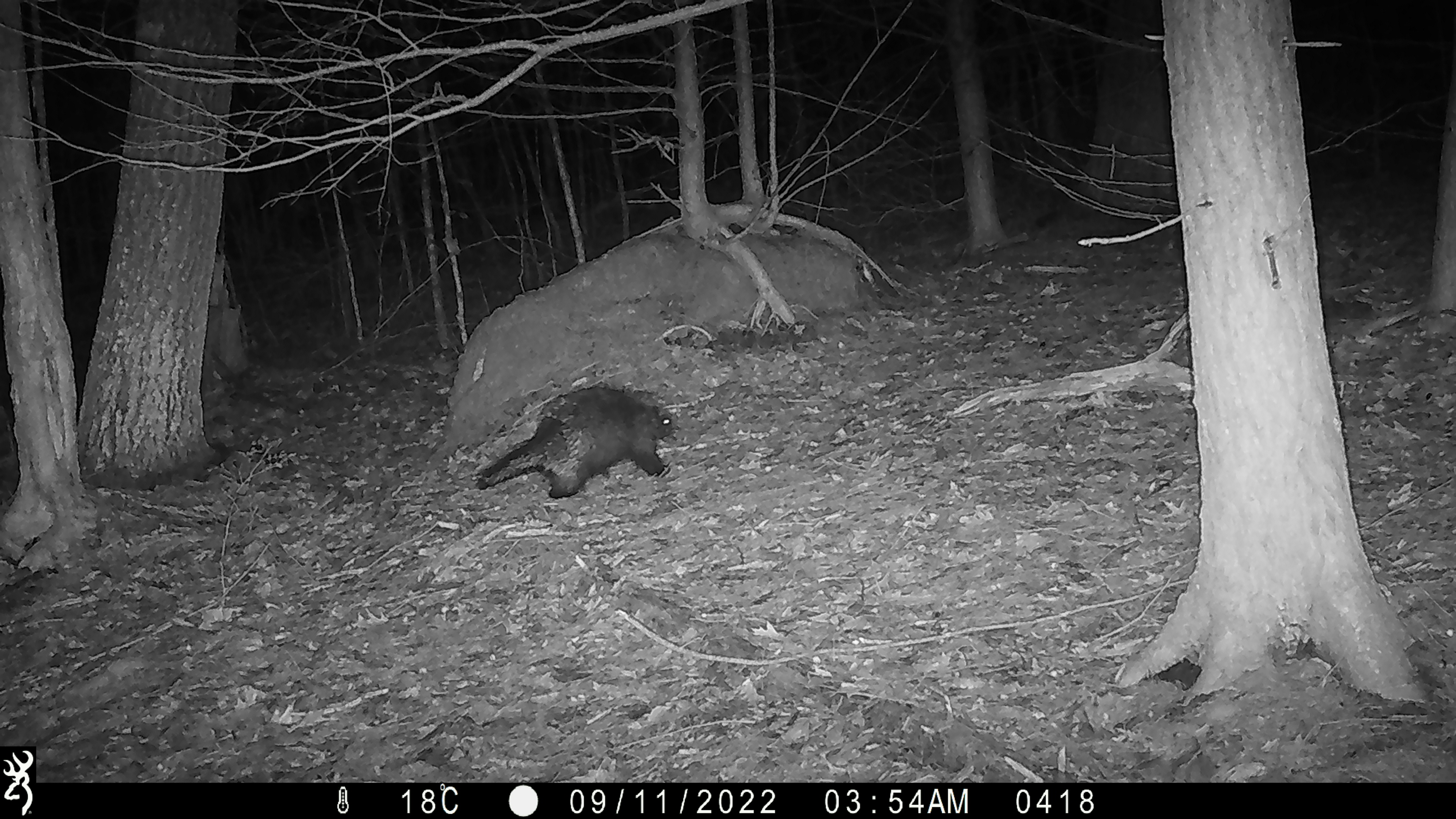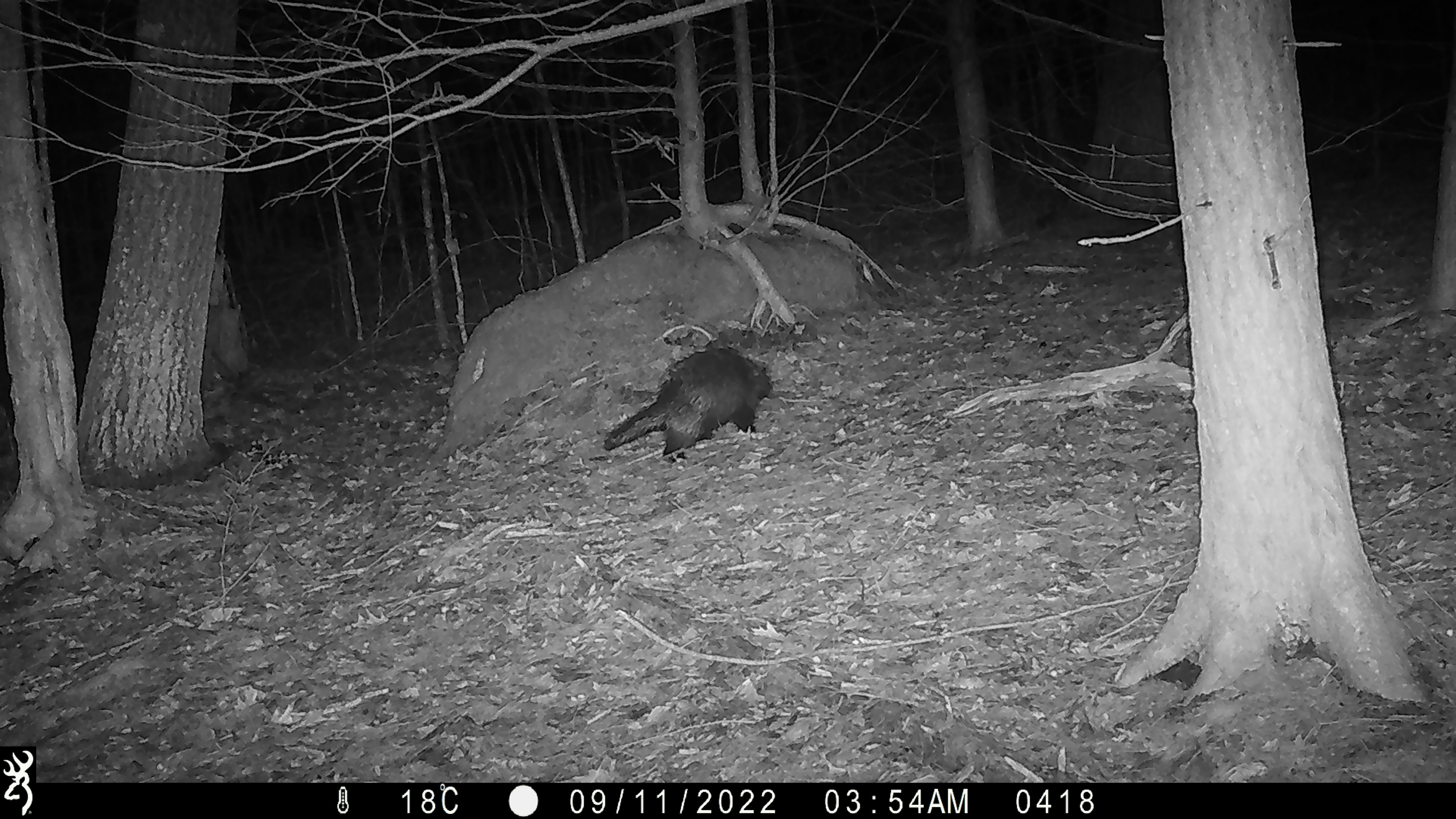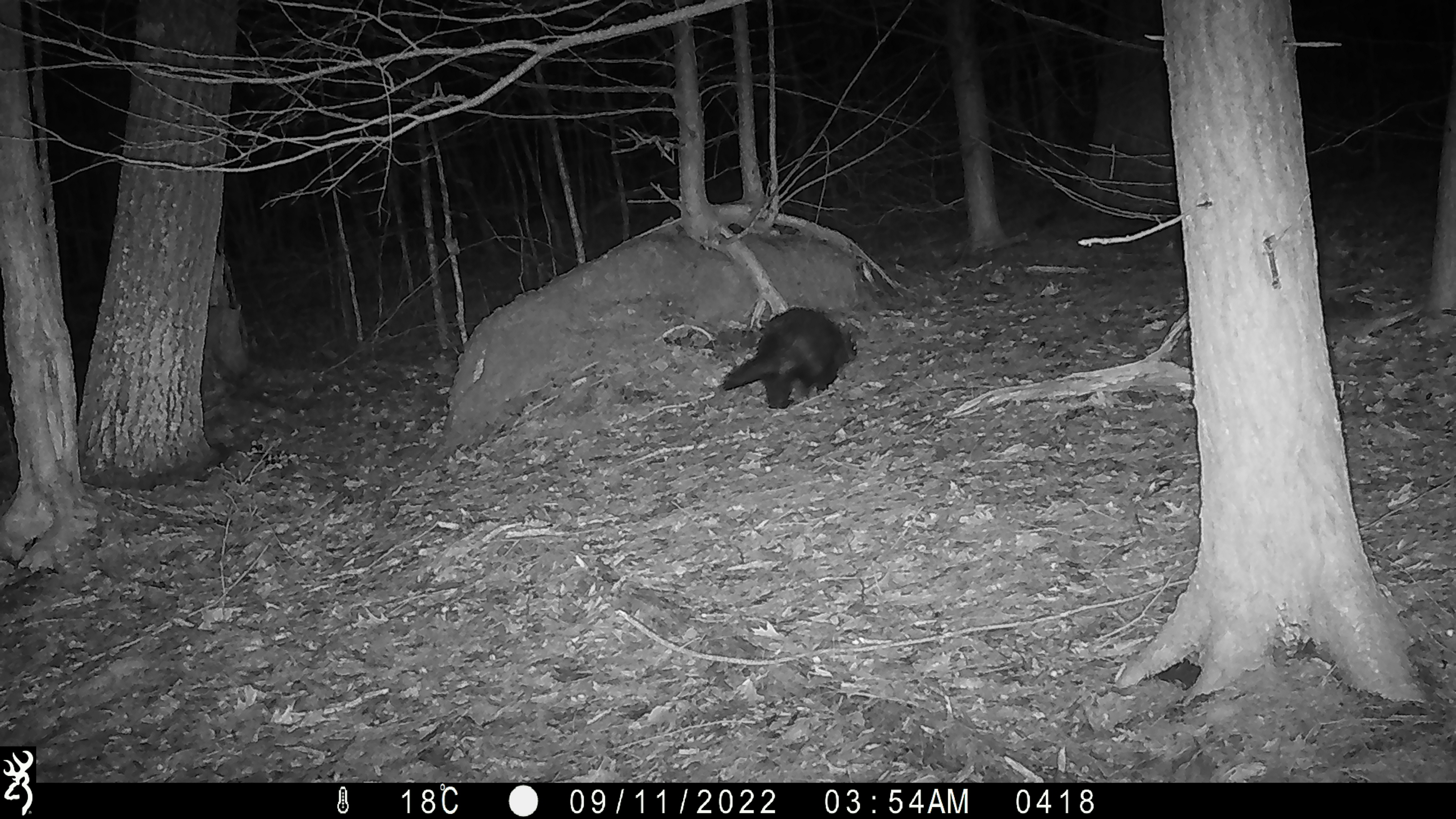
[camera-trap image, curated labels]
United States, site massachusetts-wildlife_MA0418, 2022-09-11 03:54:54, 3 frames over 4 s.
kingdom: Animalia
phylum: Chordata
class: Mammalia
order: Rodentia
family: Erethizontidae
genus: Erethizon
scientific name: Erethizon dorsatum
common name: porcupine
Porcupine (Erethizon dorsatum).